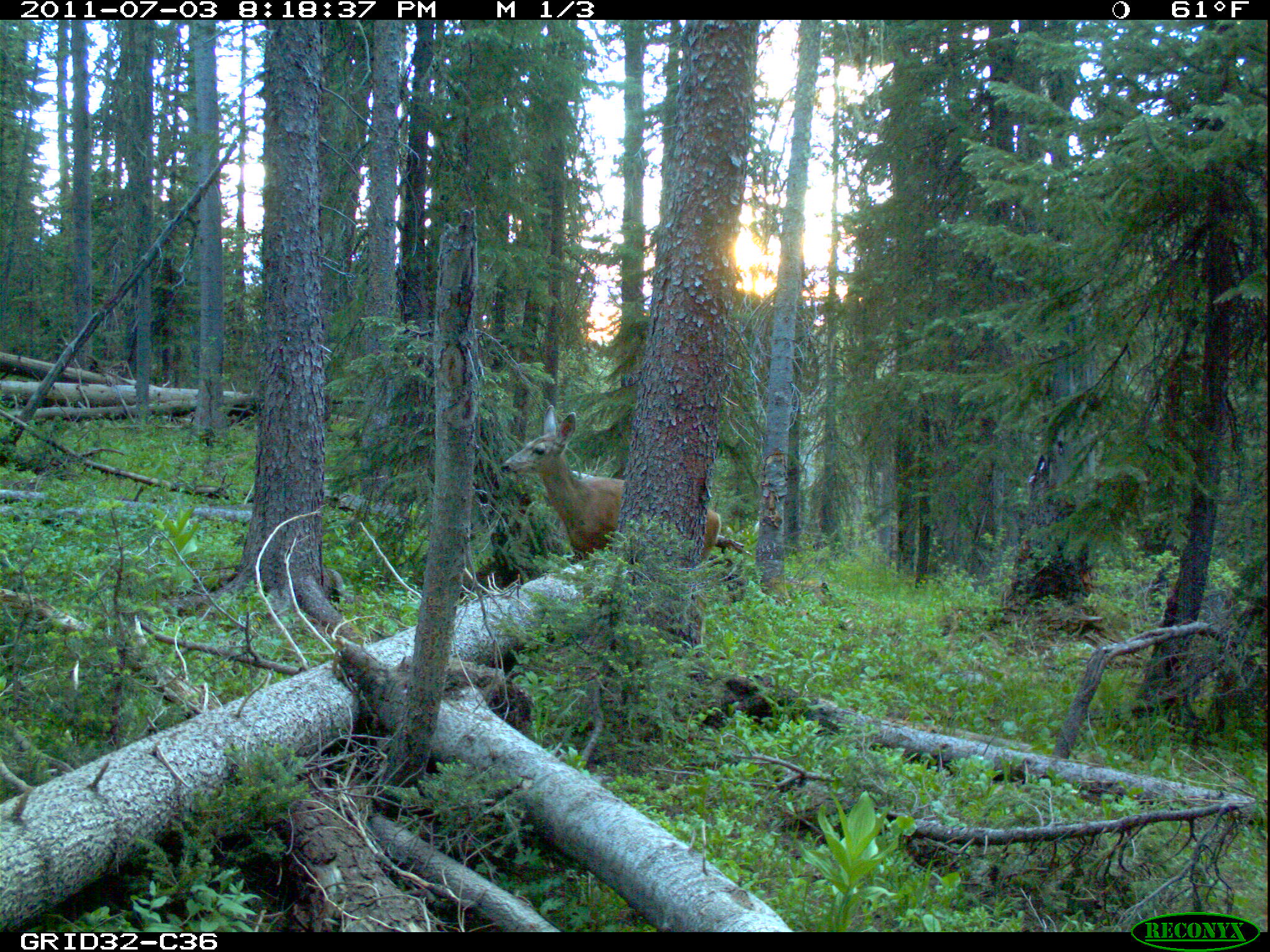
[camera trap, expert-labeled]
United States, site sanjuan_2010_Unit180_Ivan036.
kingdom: Animalia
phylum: Chordata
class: Mammalia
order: Artiodactyla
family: Cervidae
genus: Odocoileus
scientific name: Odocoileus hemionus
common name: mule deer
Odocoileus hemionus (mule deer).